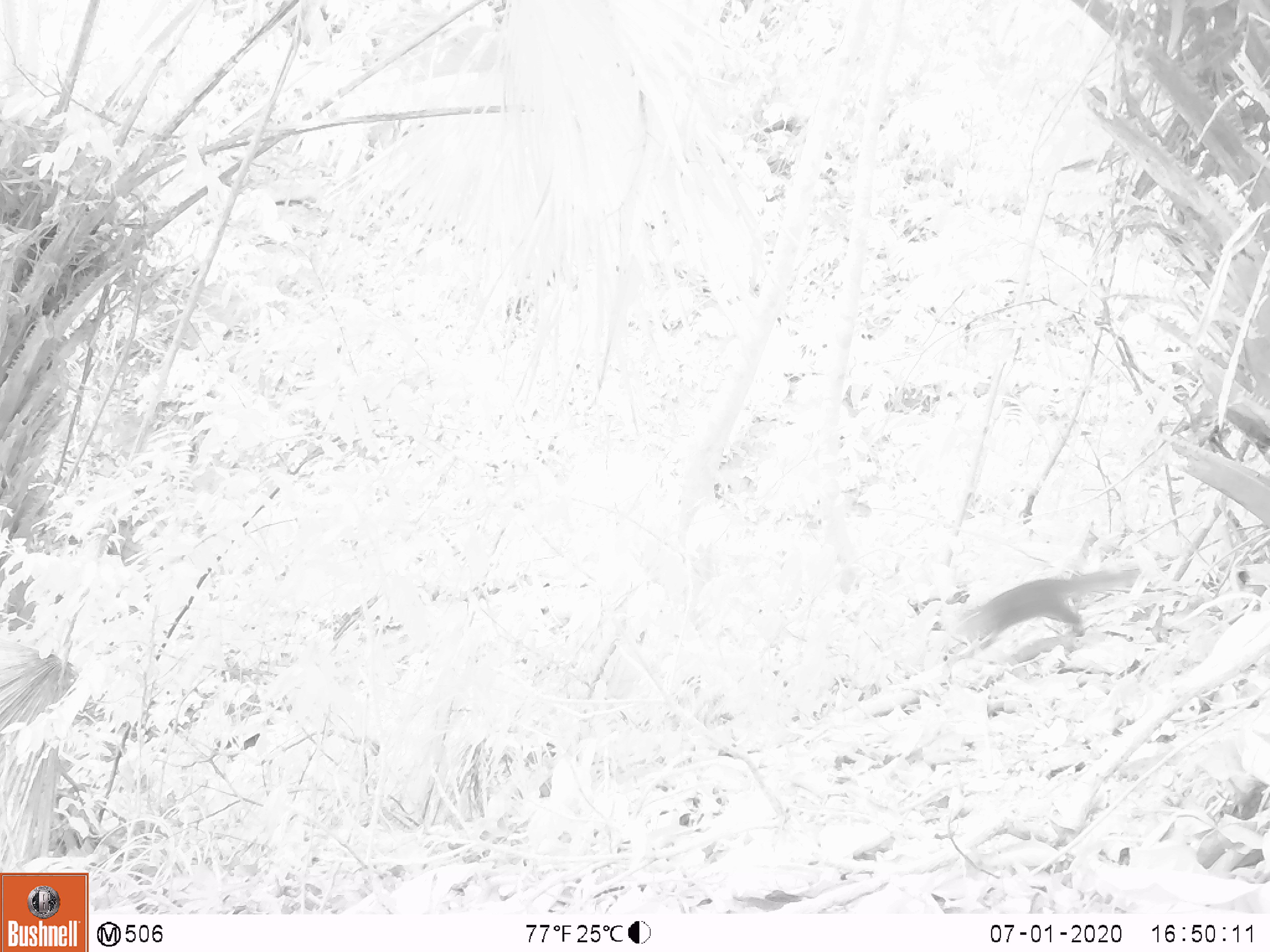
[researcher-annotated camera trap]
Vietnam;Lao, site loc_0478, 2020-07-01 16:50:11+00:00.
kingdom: Animalia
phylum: Chordata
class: Mammalia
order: Rodentia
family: Sciuridae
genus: Sciurus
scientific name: Sciurus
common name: squirrel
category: unidentified squirrel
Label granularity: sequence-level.